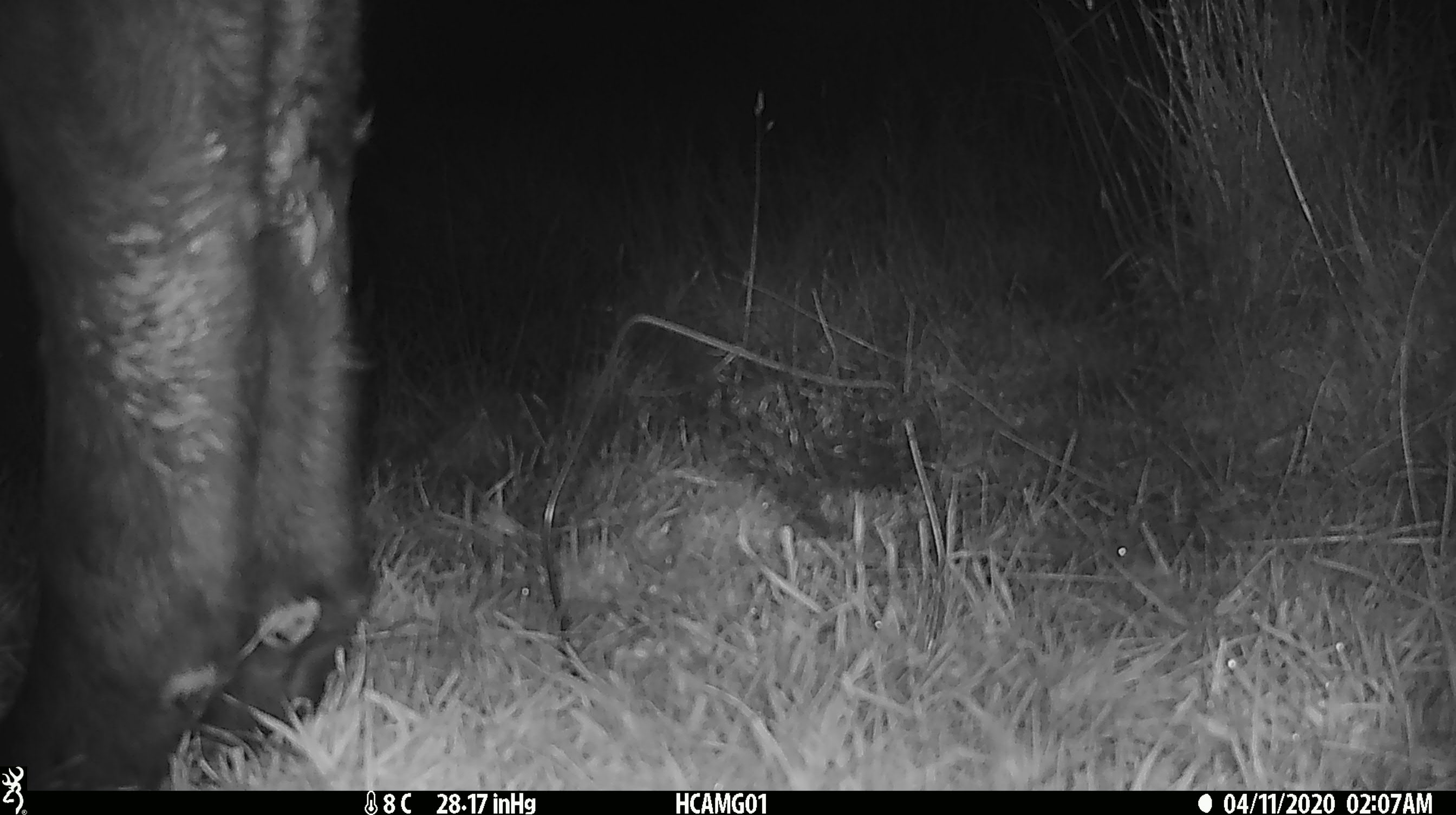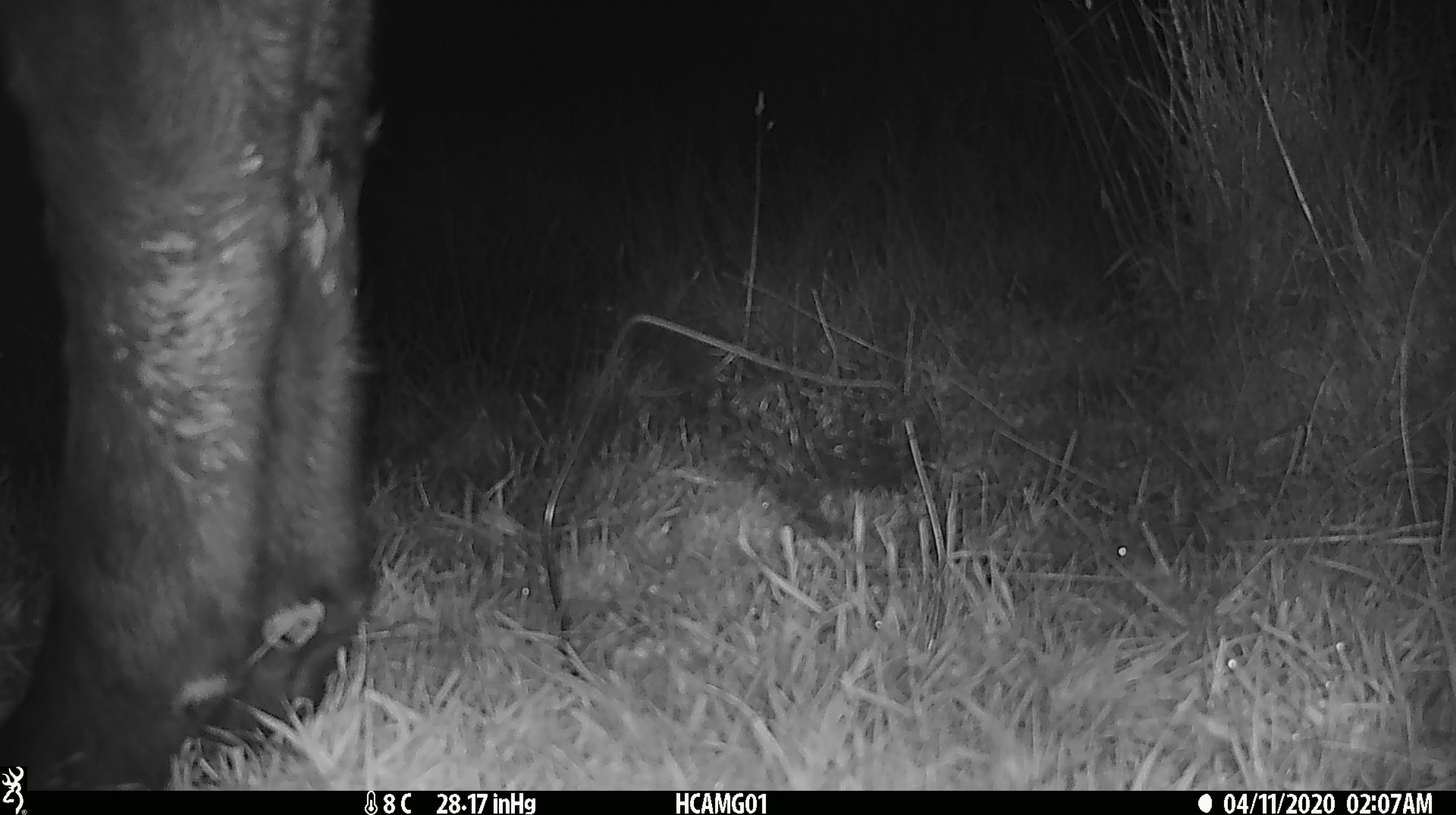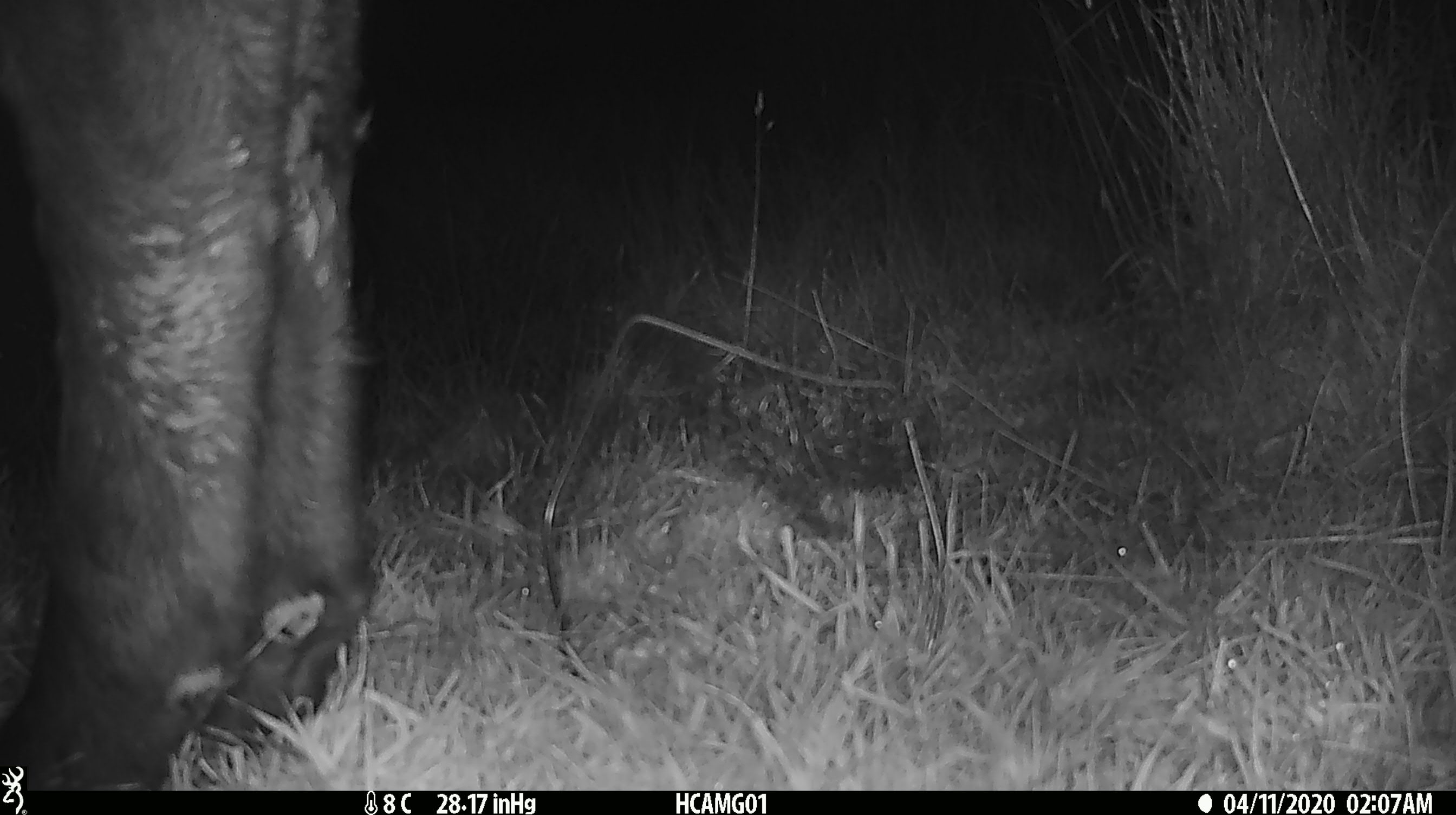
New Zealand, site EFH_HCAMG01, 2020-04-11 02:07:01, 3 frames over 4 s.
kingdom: Animalia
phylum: Chordata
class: Mammalia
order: Artiodactyla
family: Bovidae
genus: Bos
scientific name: Bos taurus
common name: domestic cow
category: cow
Cow (domestic cow) (Bos taurus).